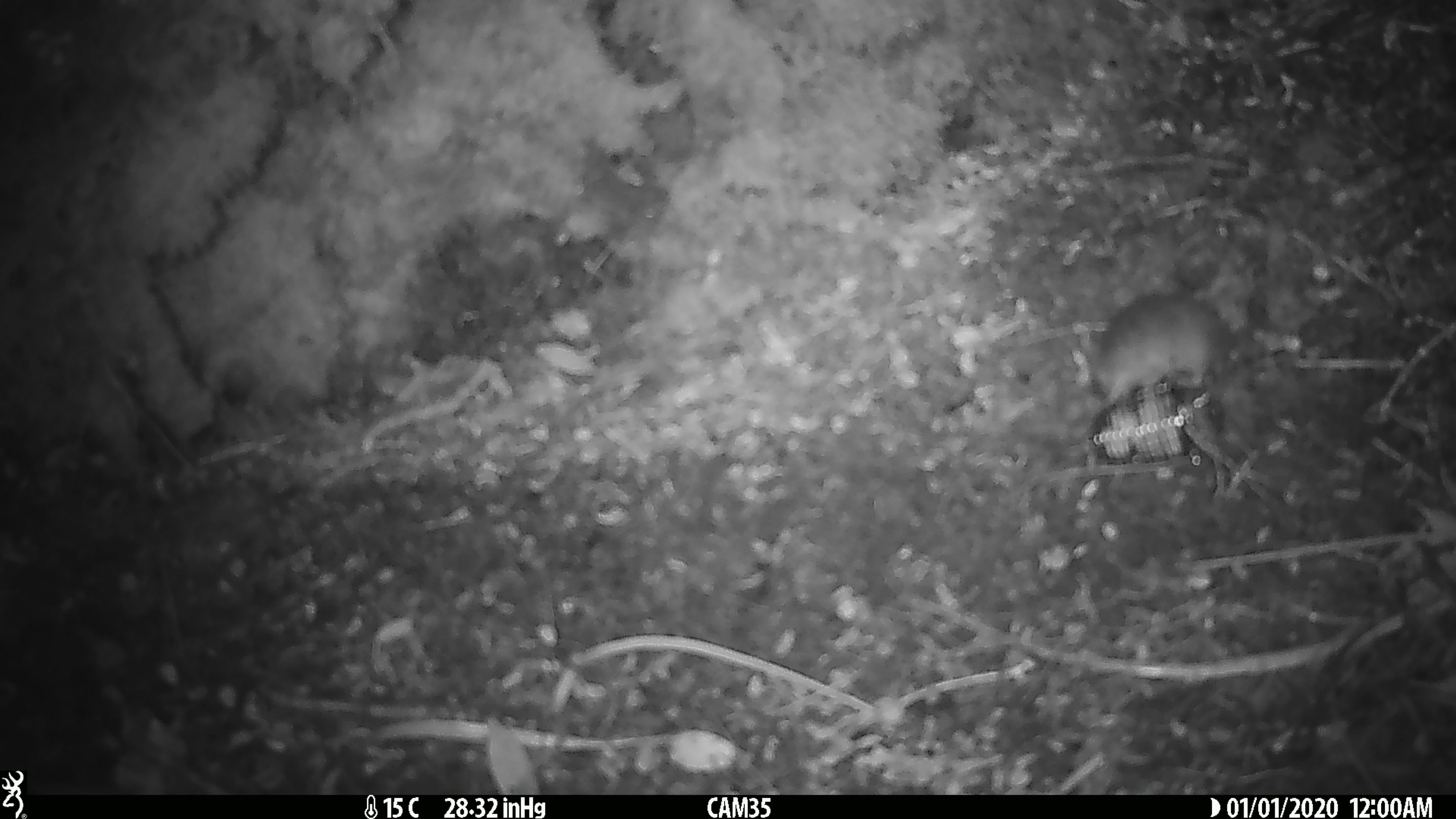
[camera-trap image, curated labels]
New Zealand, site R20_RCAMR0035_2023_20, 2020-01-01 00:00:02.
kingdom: Animalia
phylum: Chordata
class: Mammalia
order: Rodentia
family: Muridae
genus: Mus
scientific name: Mus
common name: mouse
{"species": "mouse (Mus)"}